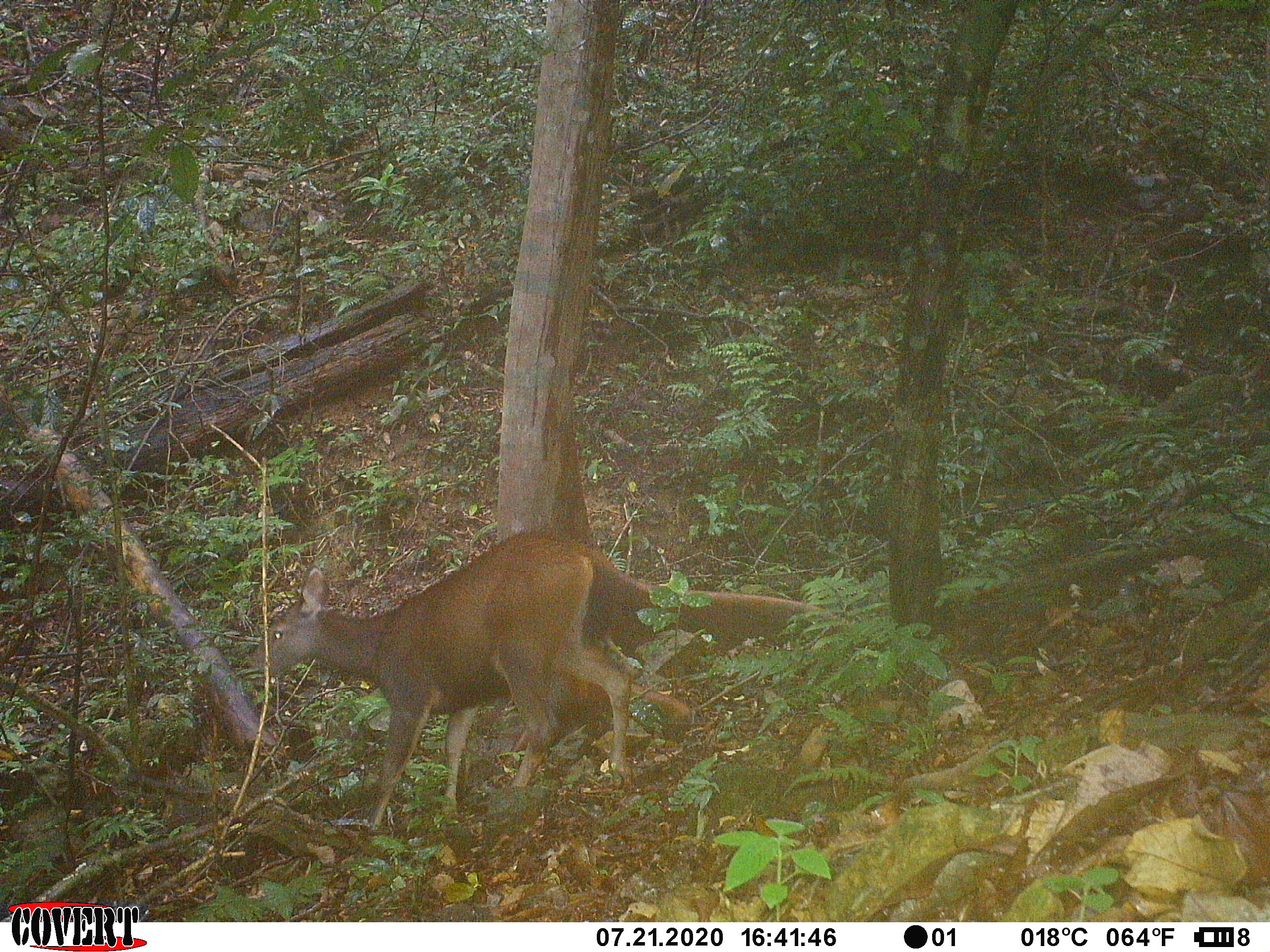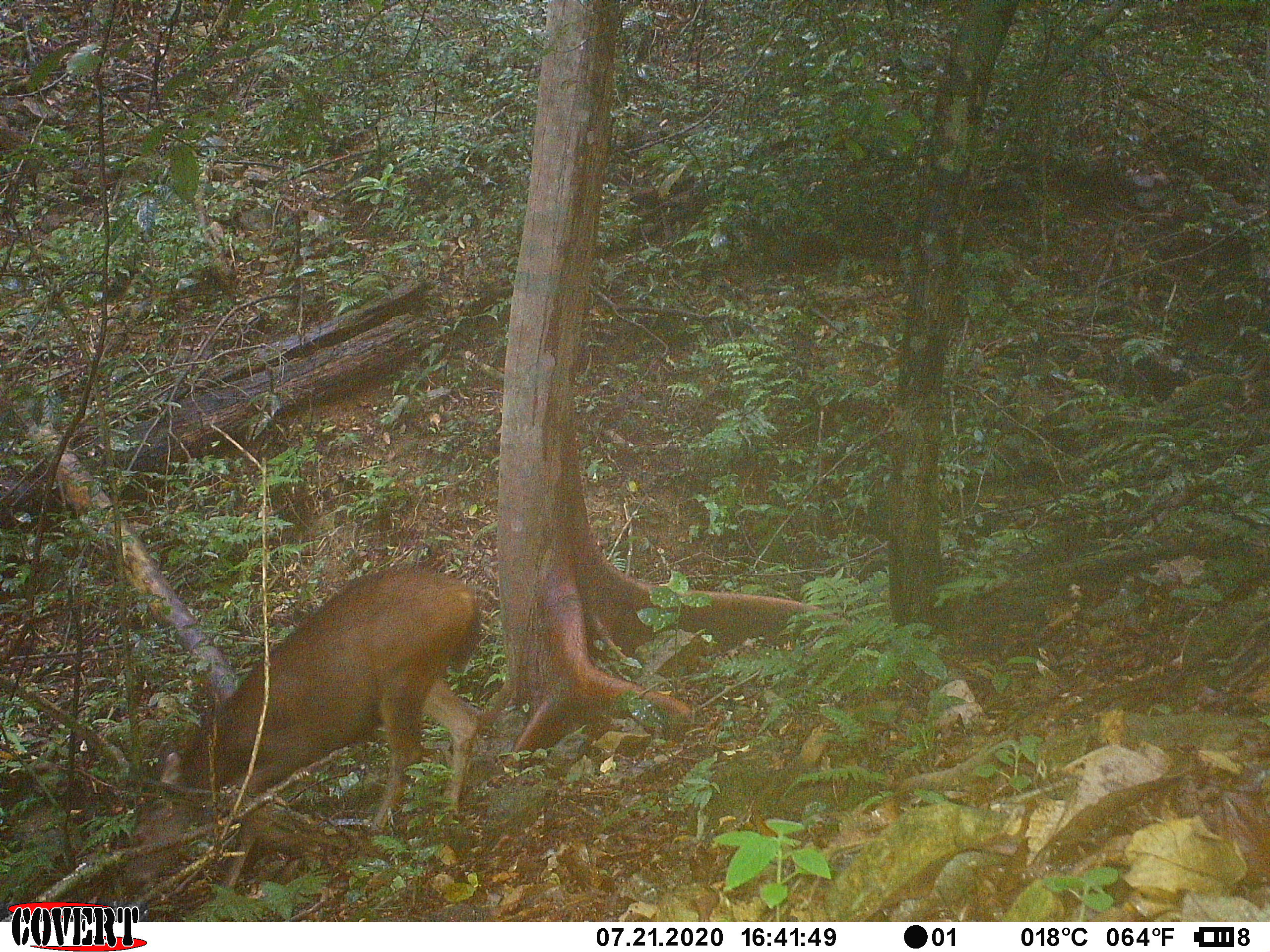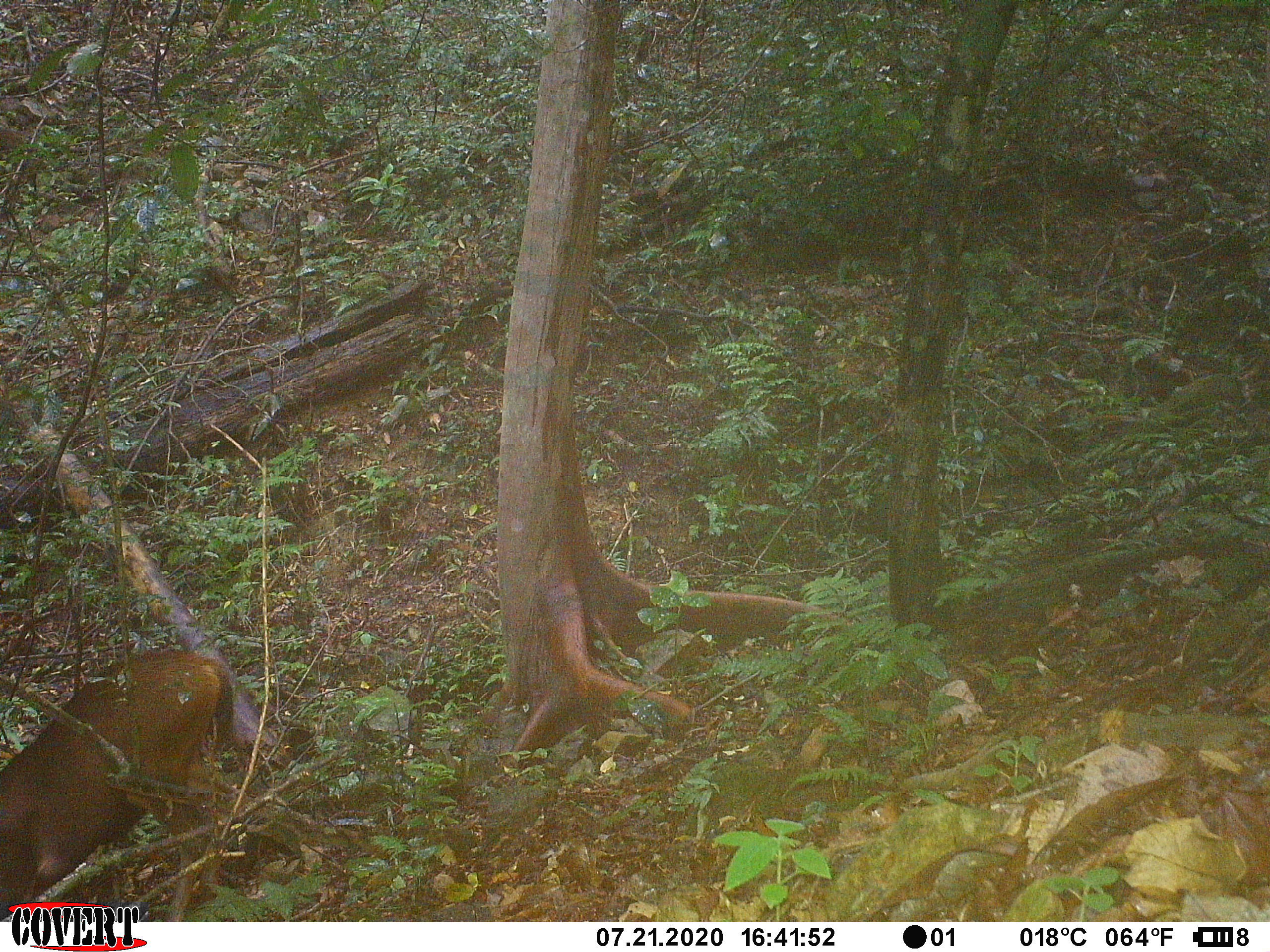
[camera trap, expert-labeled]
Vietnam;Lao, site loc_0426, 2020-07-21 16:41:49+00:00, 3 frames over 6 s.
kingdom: Animalia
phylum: Chordata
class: Mammalia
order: Artiodactyla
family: Cervidae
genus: Rusa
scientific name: Rusa unicolor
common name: sambar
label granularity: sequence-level